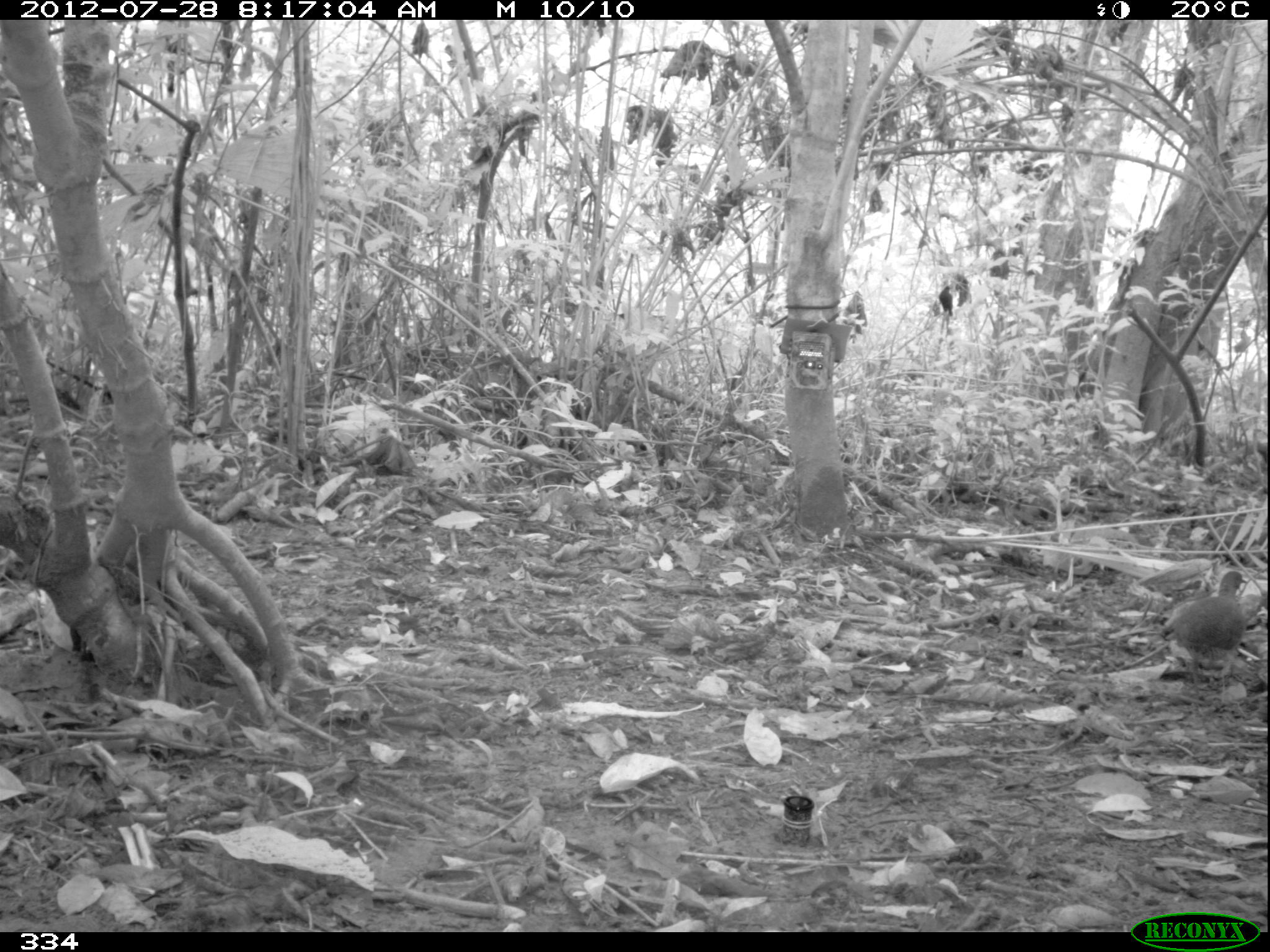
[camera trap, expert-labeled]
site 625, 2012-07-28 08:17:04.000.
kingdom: Animalia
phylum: Chordata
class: Aves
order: Galliformes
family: Phasianidae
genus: Alectoris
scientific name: Alectoris rufa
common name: red-legged partridge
Alectoris rufa (red-legged partridge).